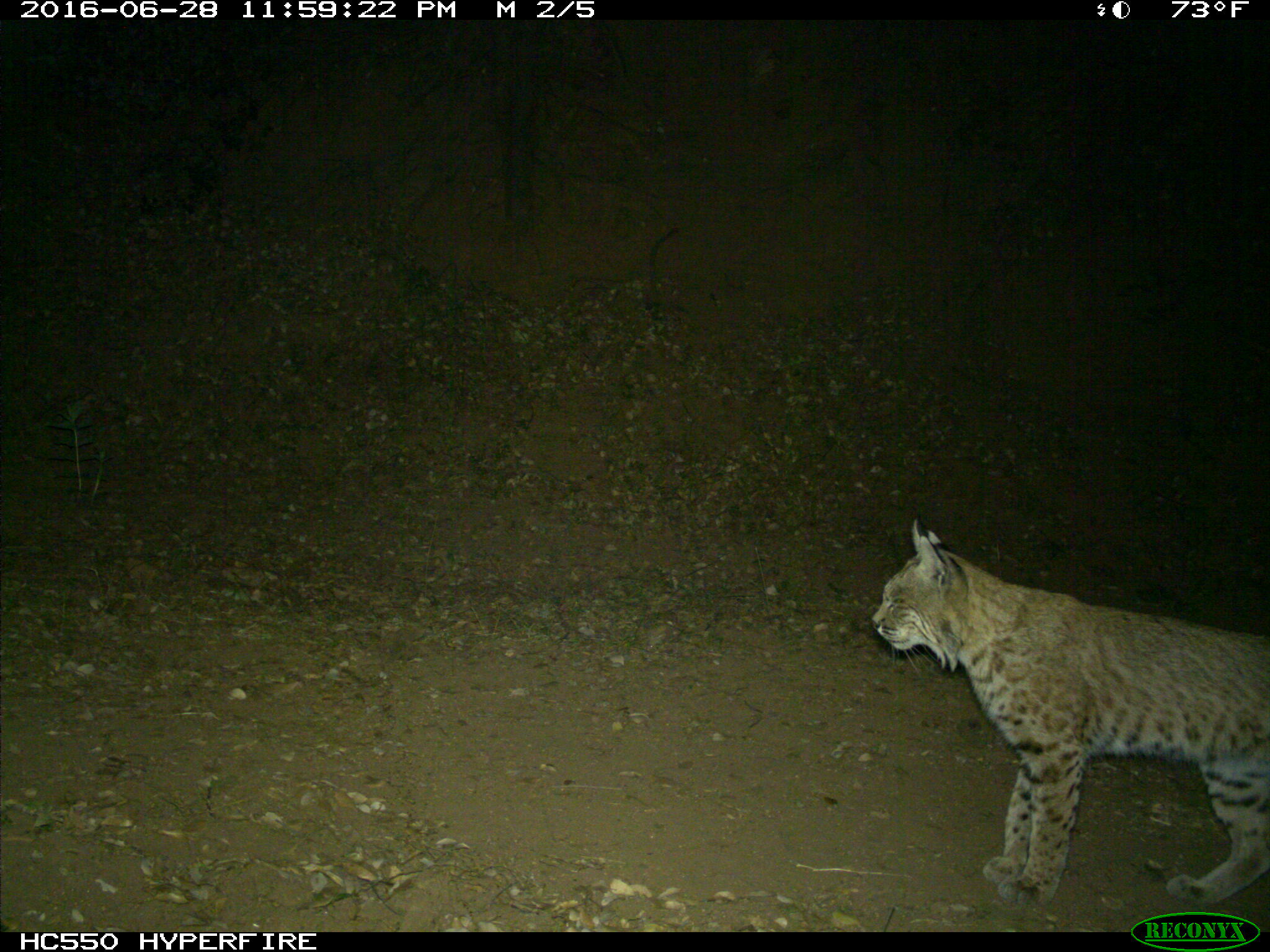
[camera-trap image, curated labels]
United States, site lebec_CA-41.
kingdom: Animalia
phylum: Chordata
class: Mammalia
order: Carnivora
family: Felidae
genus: Lynx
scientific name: Lynx rufus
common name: bobcat